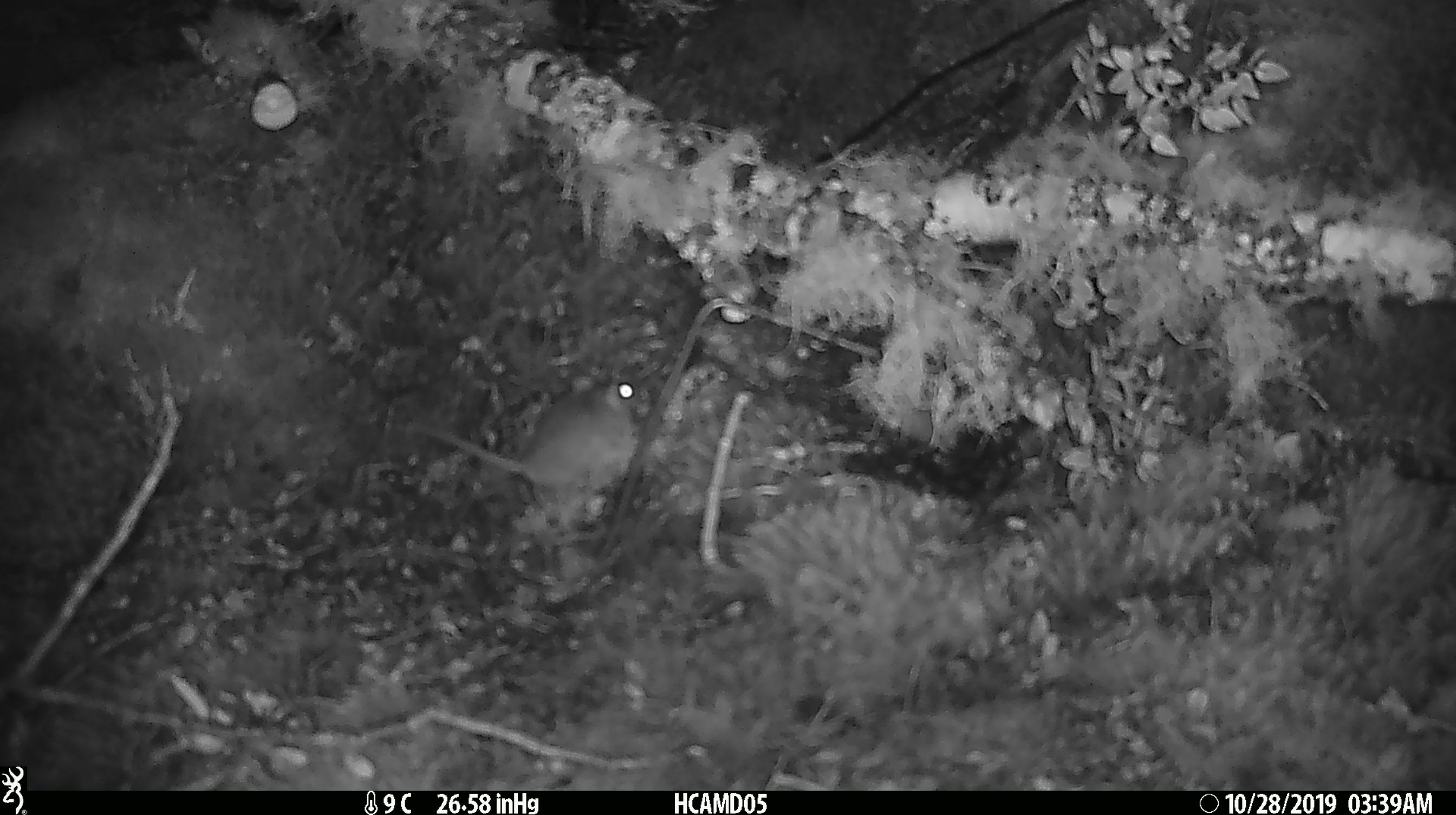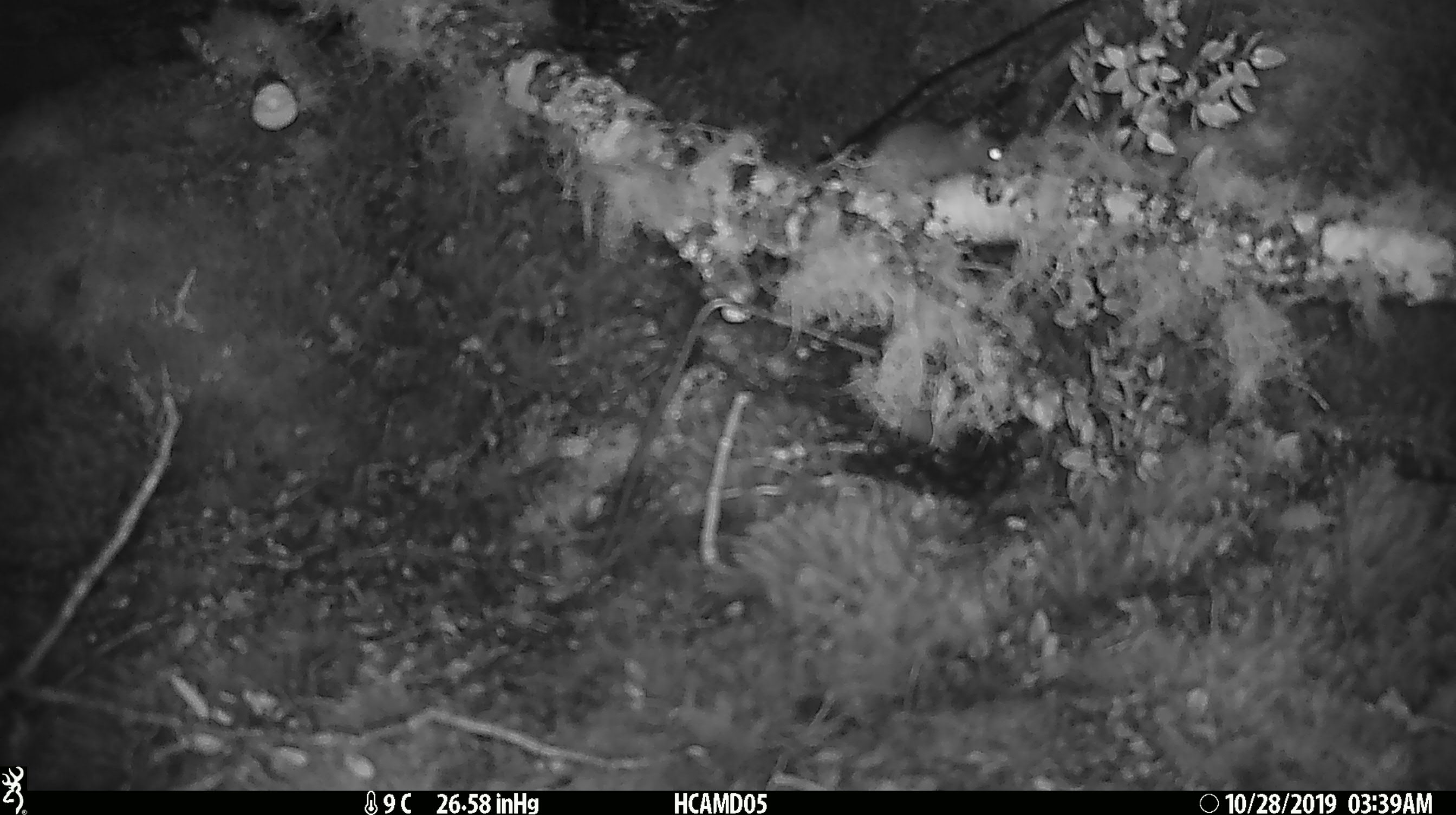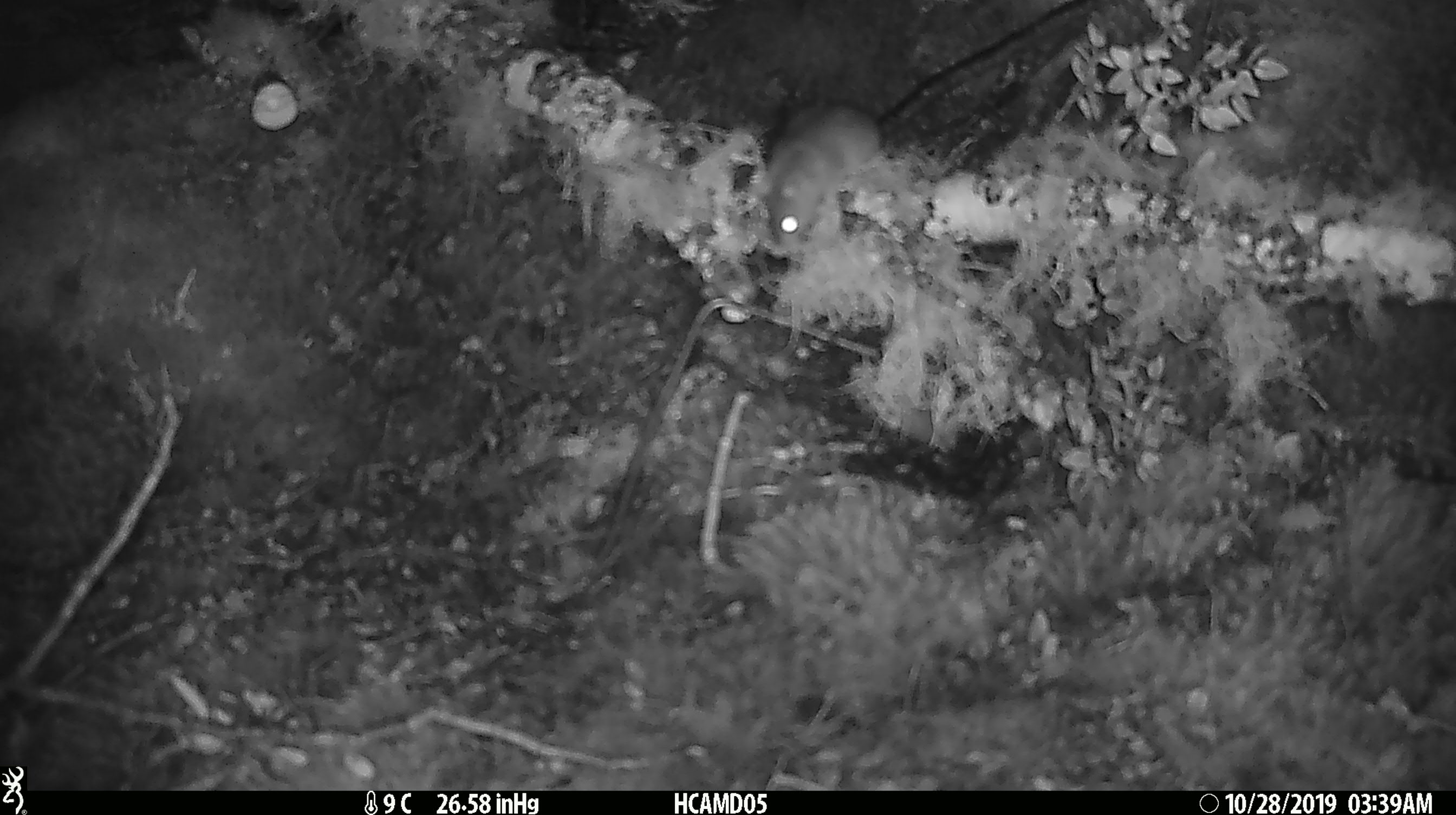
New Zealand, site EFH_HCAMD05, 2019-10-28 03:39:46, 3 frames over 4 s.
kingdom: Animalia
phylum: Chordata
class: Mammalia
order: Rodentia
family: Muridae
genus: Mus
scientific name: Mus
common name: mouse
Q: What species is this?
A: Mouse (Mus).